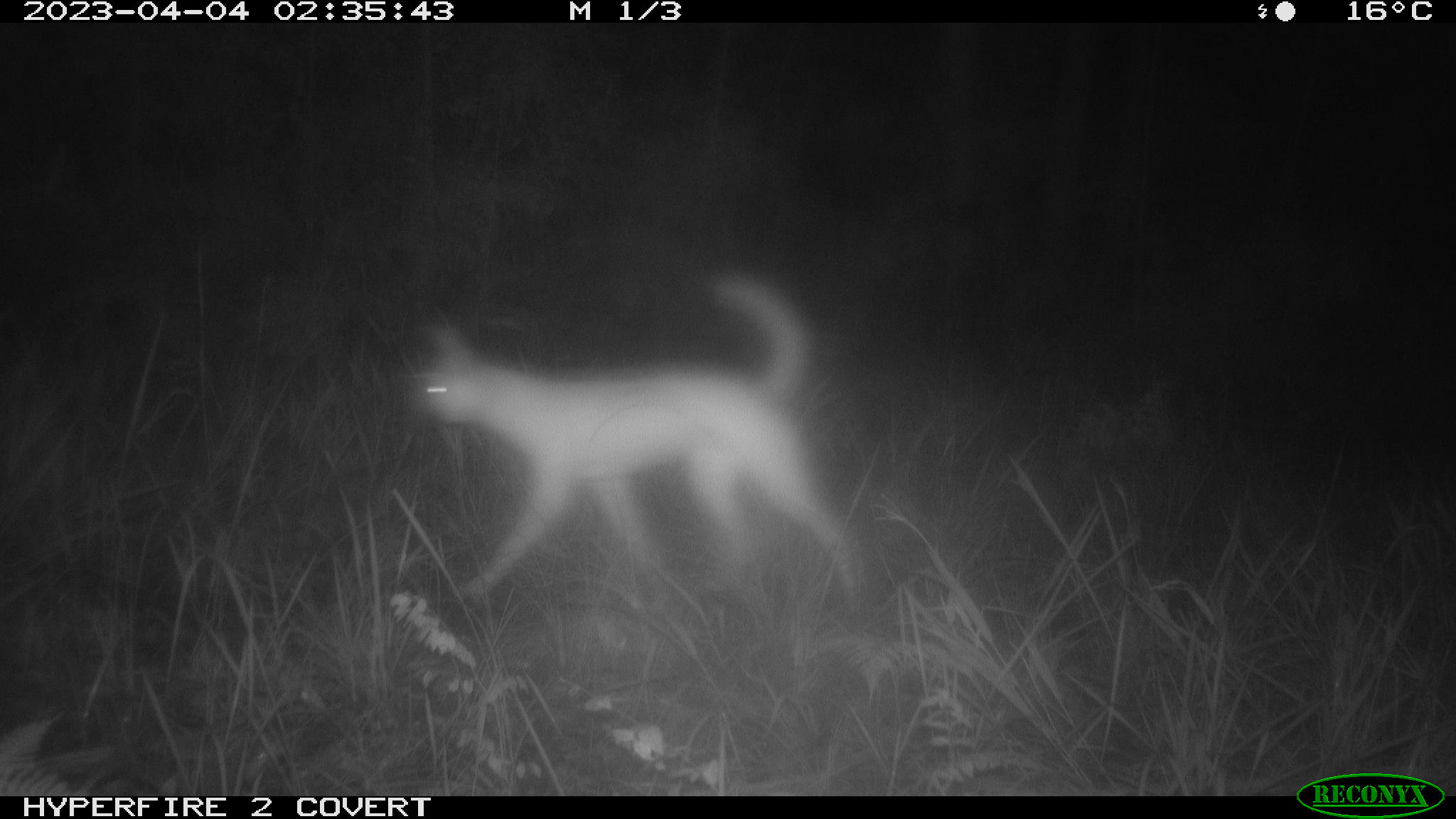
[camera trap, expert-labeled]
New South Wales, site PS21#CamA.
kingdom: Animalia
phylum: Chordata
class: Mammalia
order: Carnivora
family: Canidae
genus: Canis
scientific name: Canis familiaris dingo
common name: dingo